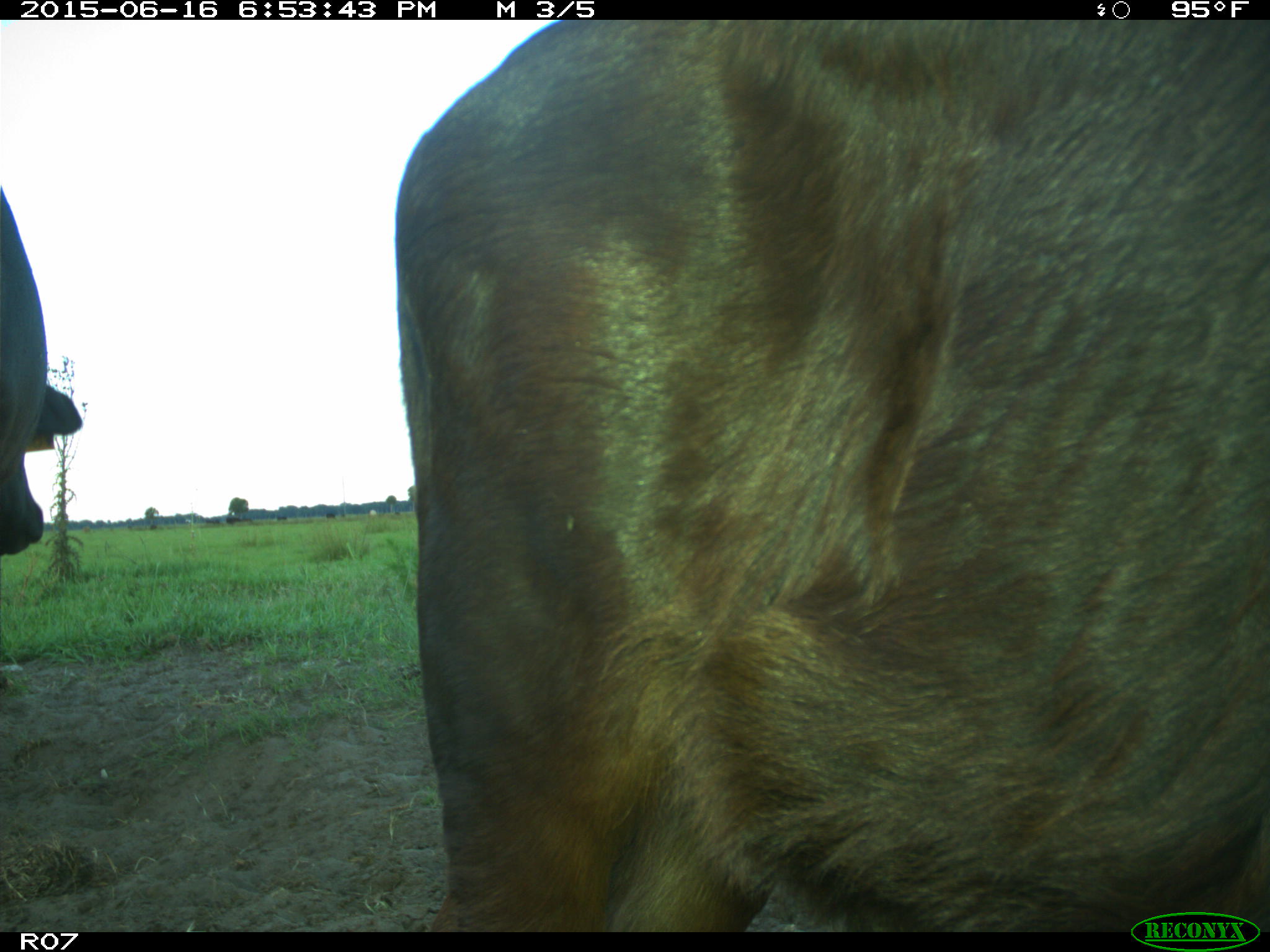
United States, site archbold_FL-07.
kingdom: Animalia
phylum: Chordata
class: Mammalia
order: Artiodactyla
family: Bovidae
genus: Bos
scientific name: Bos taurus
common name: domestic cow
Bos taurus (domestic cow).